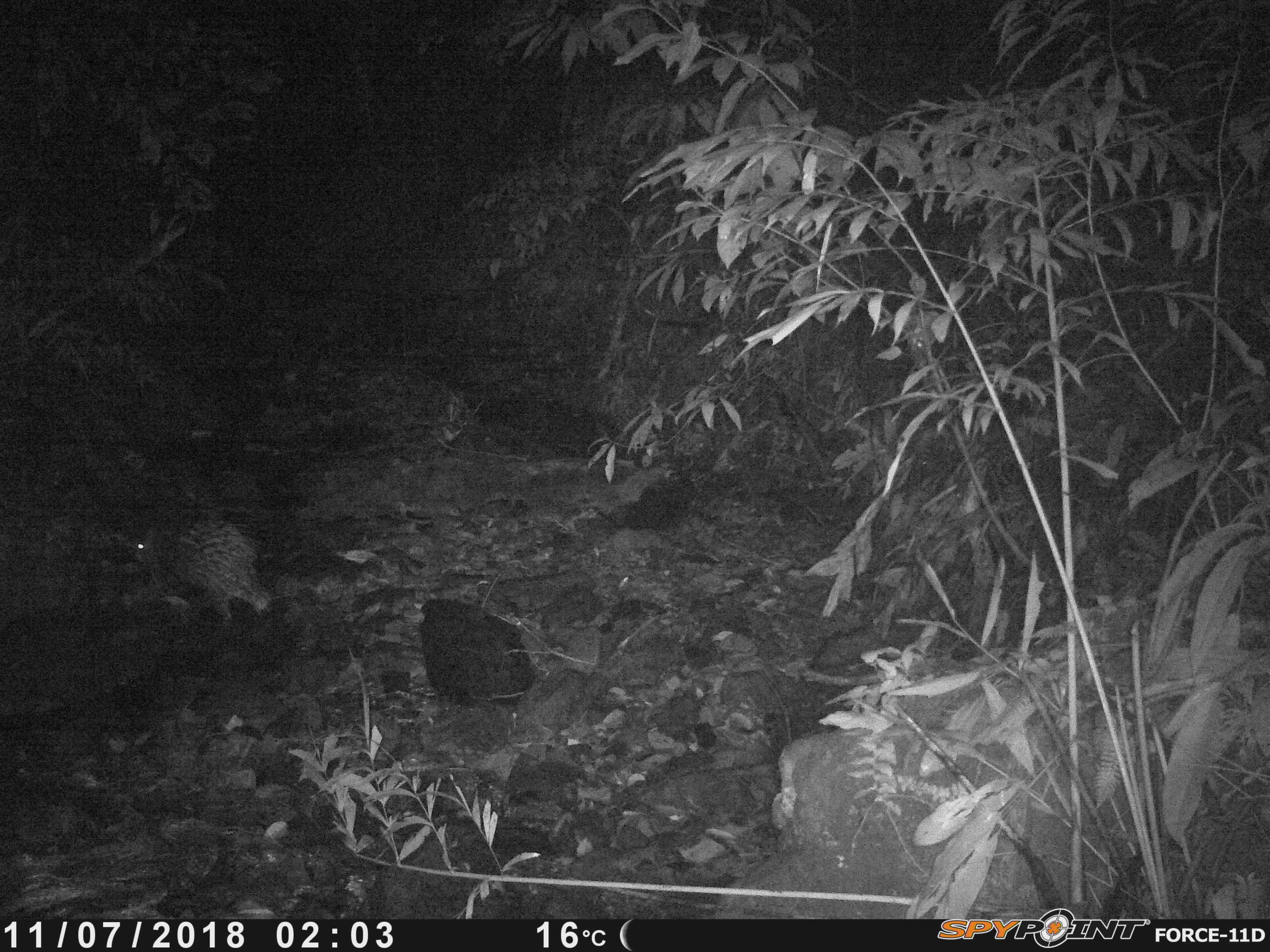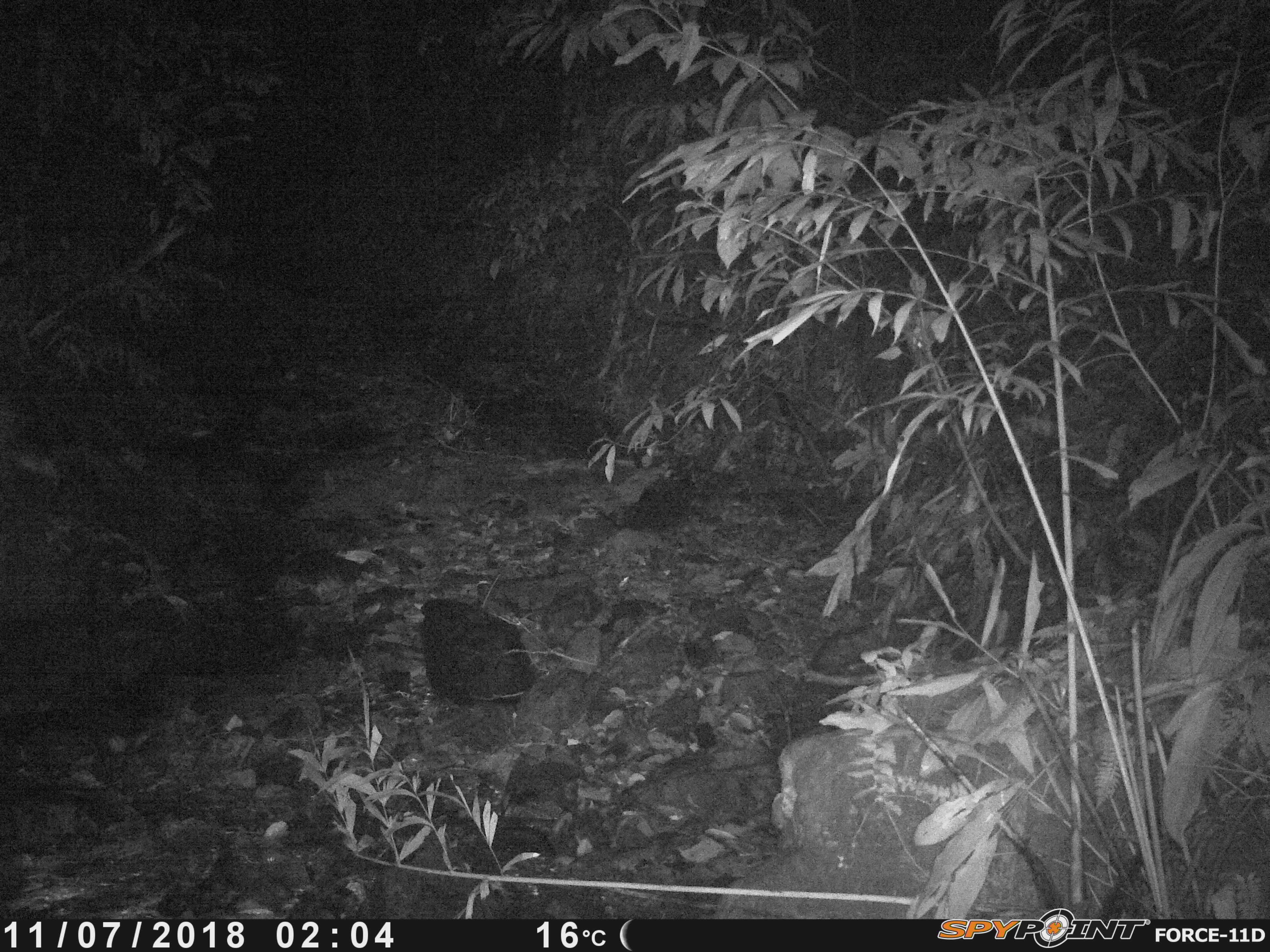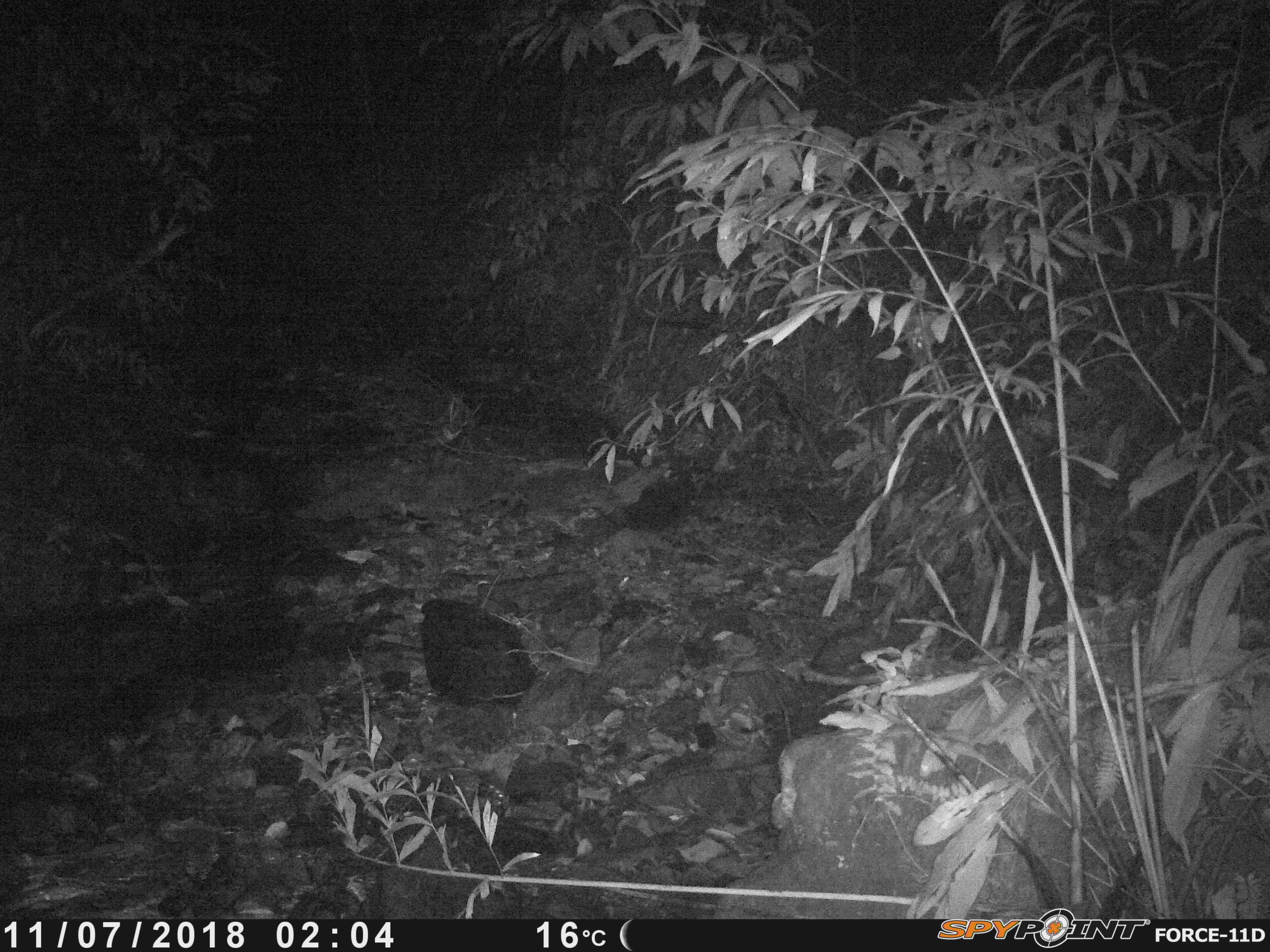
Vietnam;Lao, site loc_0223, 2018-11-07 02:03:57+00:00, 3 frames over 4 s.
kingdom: Animalia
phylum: Chordata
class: Mammalia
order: Rodentia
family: Hystricidae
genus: Hystrix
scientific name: Hystrix brachyura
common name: malayan porcupine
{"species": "malayan porcupine (Hystrix brachyura)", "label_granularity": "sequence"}